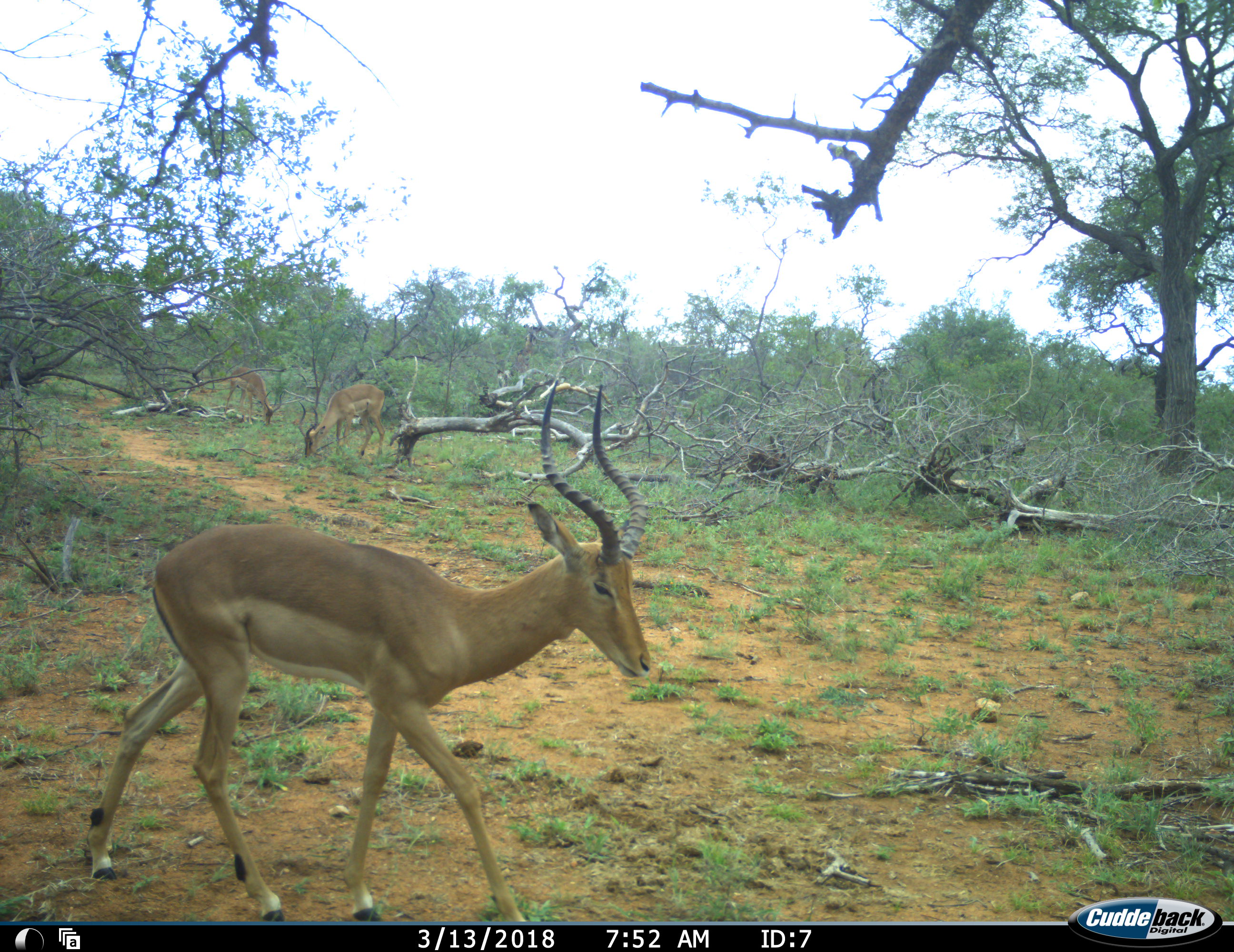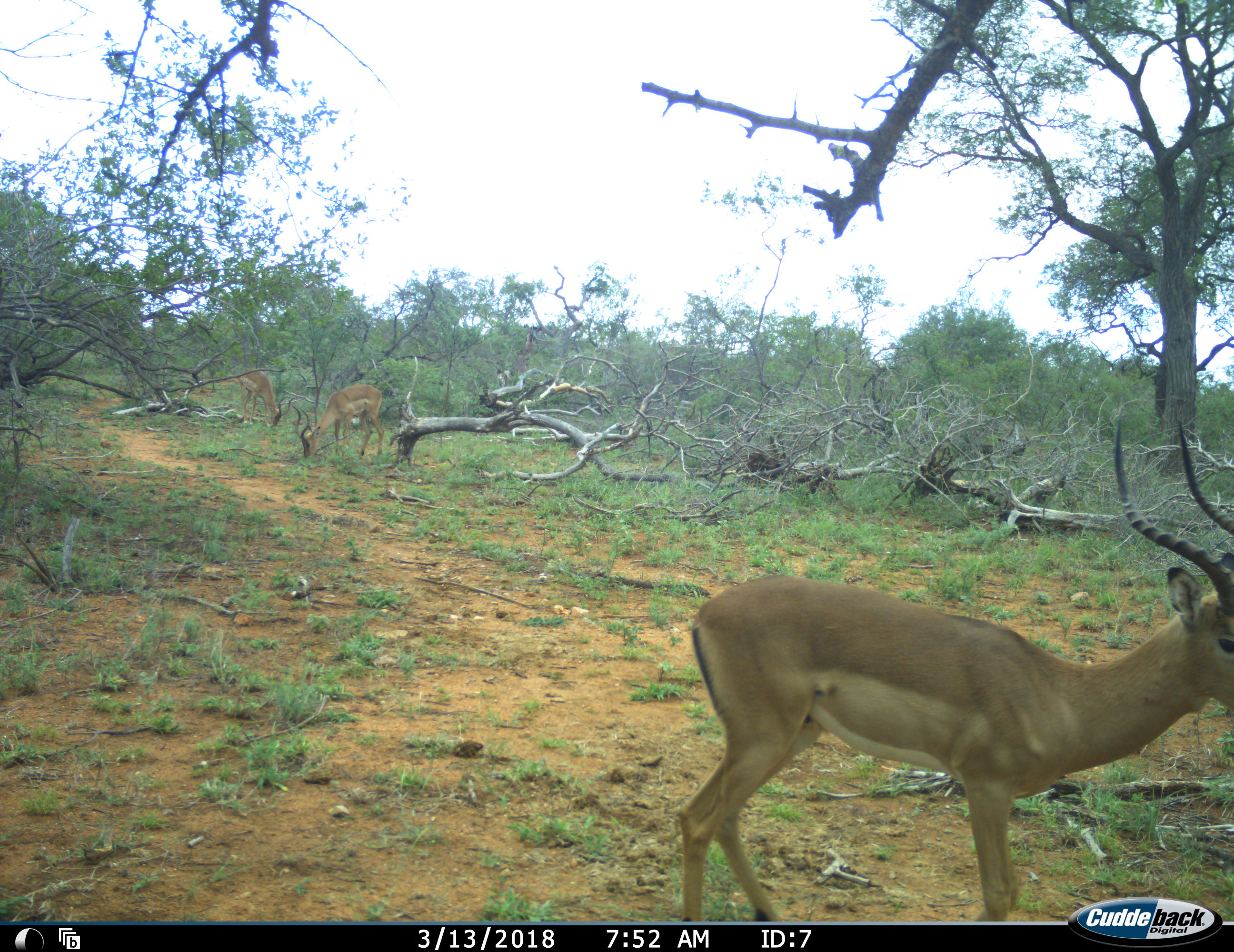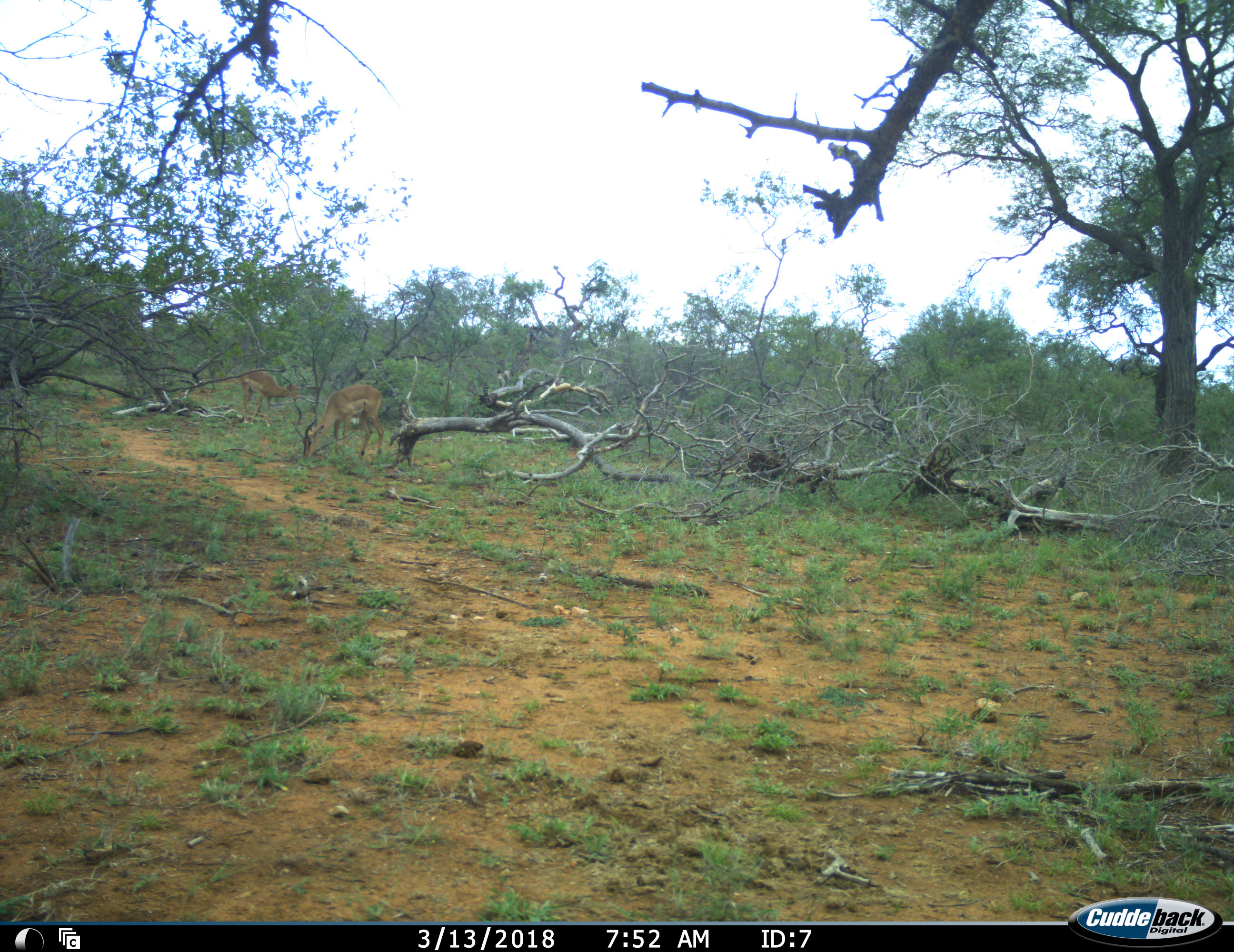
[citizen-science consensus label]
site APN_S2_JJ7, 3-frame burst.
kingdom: Animalia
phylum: Chordata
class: Mammalia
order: Artiodactyla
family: Bovidae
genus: Aepyceros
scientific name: Aepyceros melampus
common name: impala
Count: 3.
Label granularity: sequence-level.